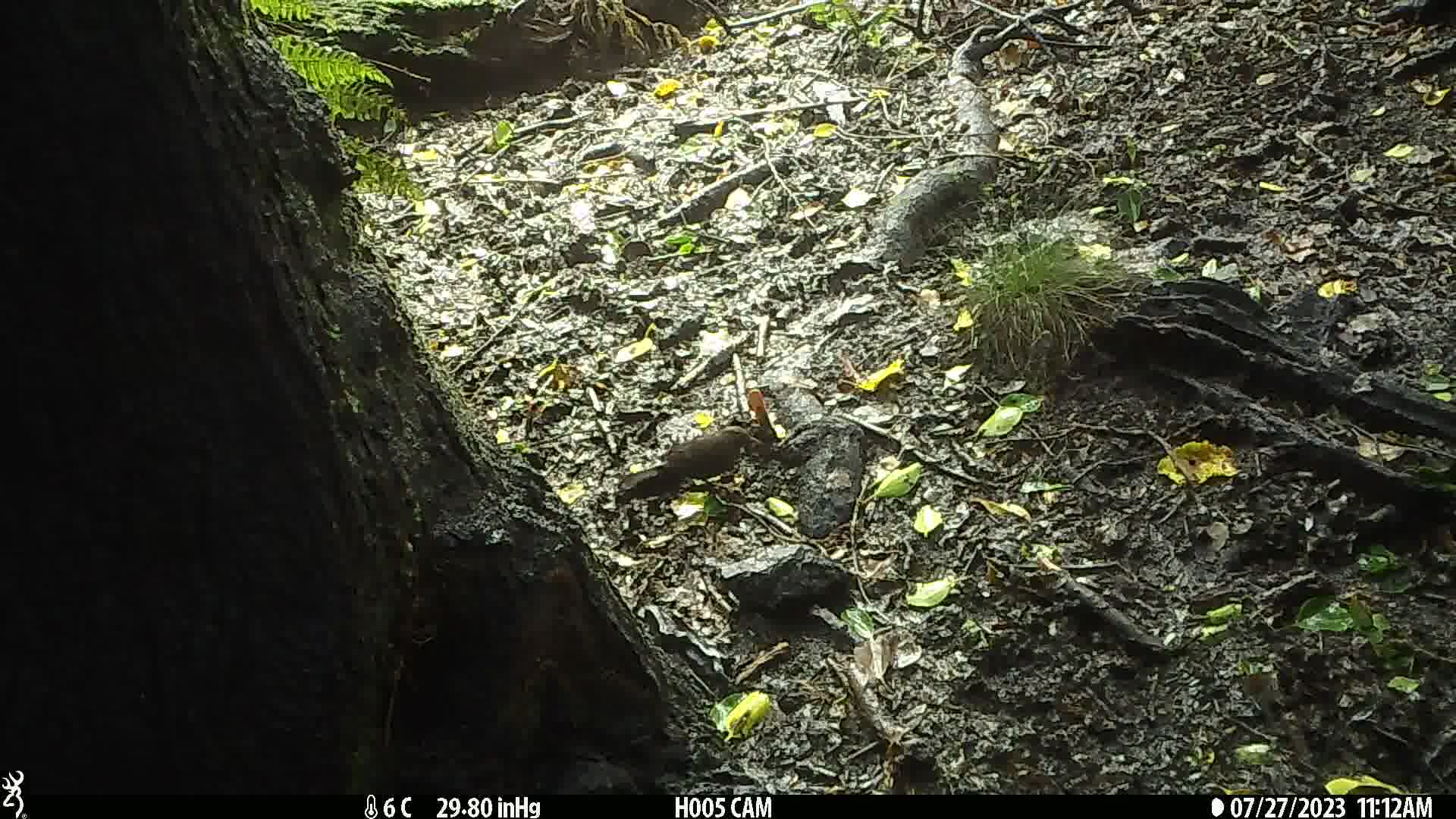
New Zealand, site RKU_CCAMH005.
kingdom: Animalia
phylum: Chordata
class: Aves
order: Passeriformes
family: Turdidae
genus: Turdus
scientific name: Turdus merula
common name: eurasian blackbird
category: blackbird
Blackbird (eurasian blackbird) (Turdus merula).